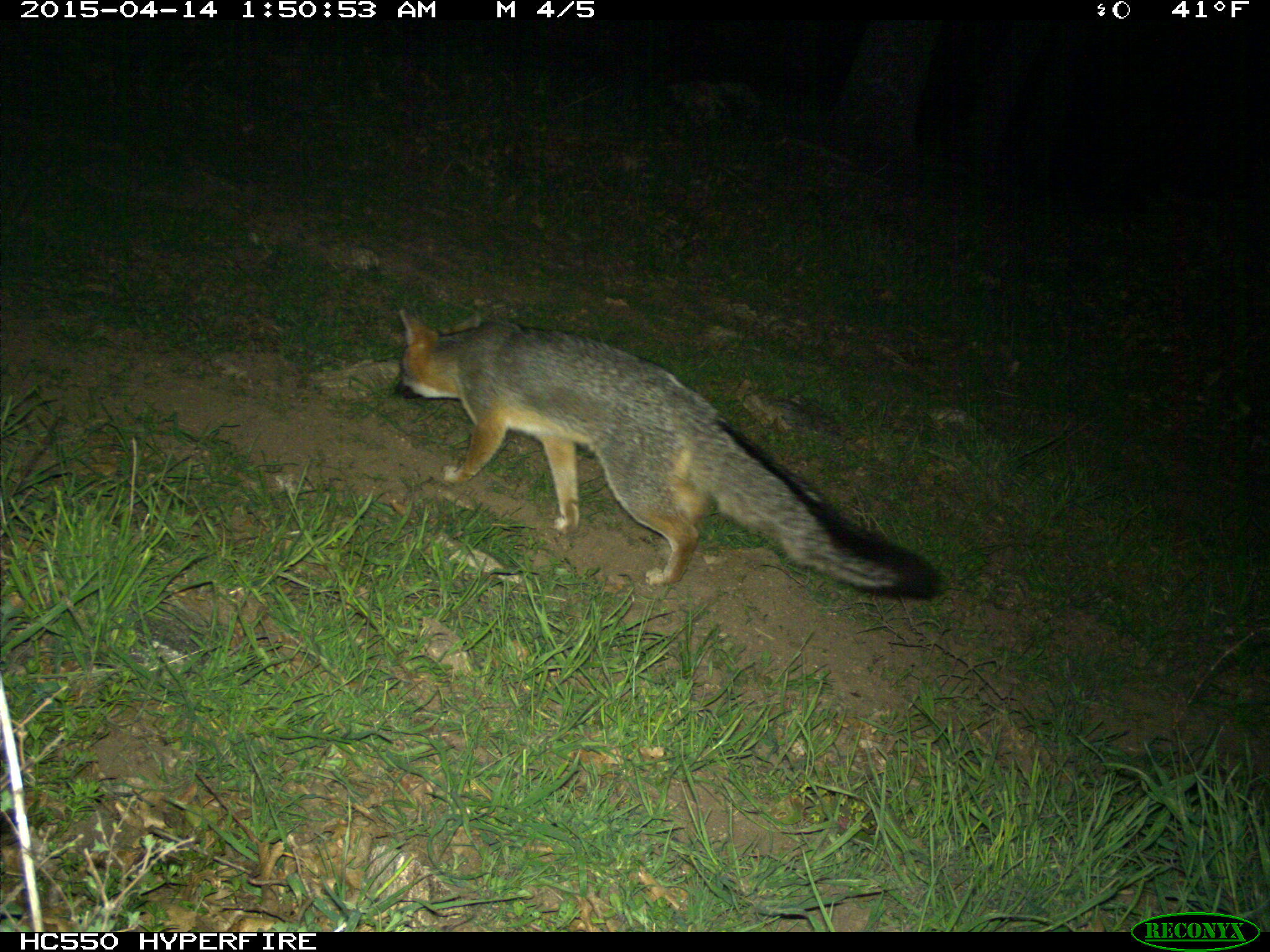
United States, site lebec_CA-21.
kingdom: Animalia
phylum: Chordata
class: Mammalia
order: Carnivora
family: Canidae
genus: Urocyon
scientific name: Urocyon cinereoargenteus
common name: gray fox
Urocyon cinereoargenteus (gray fox).